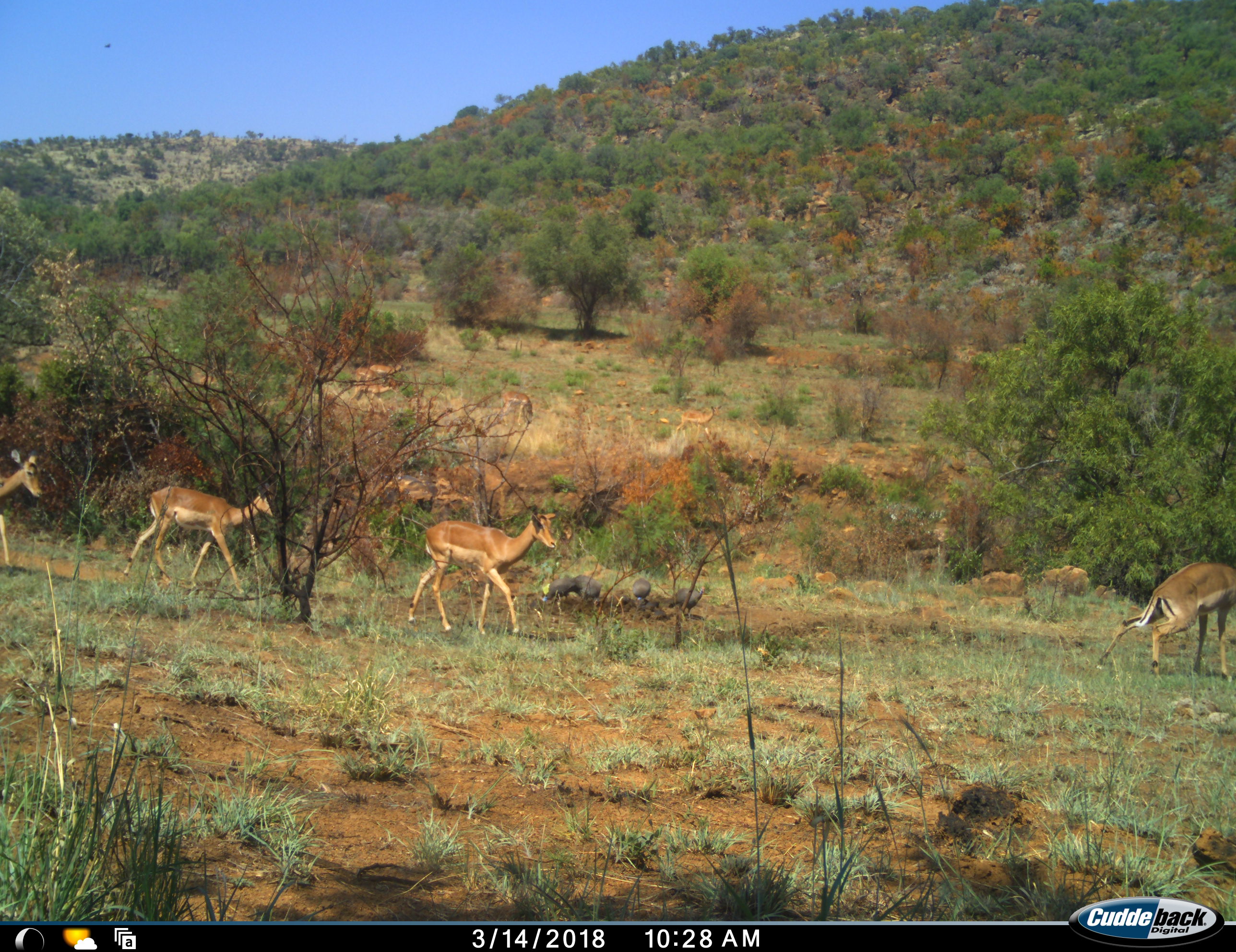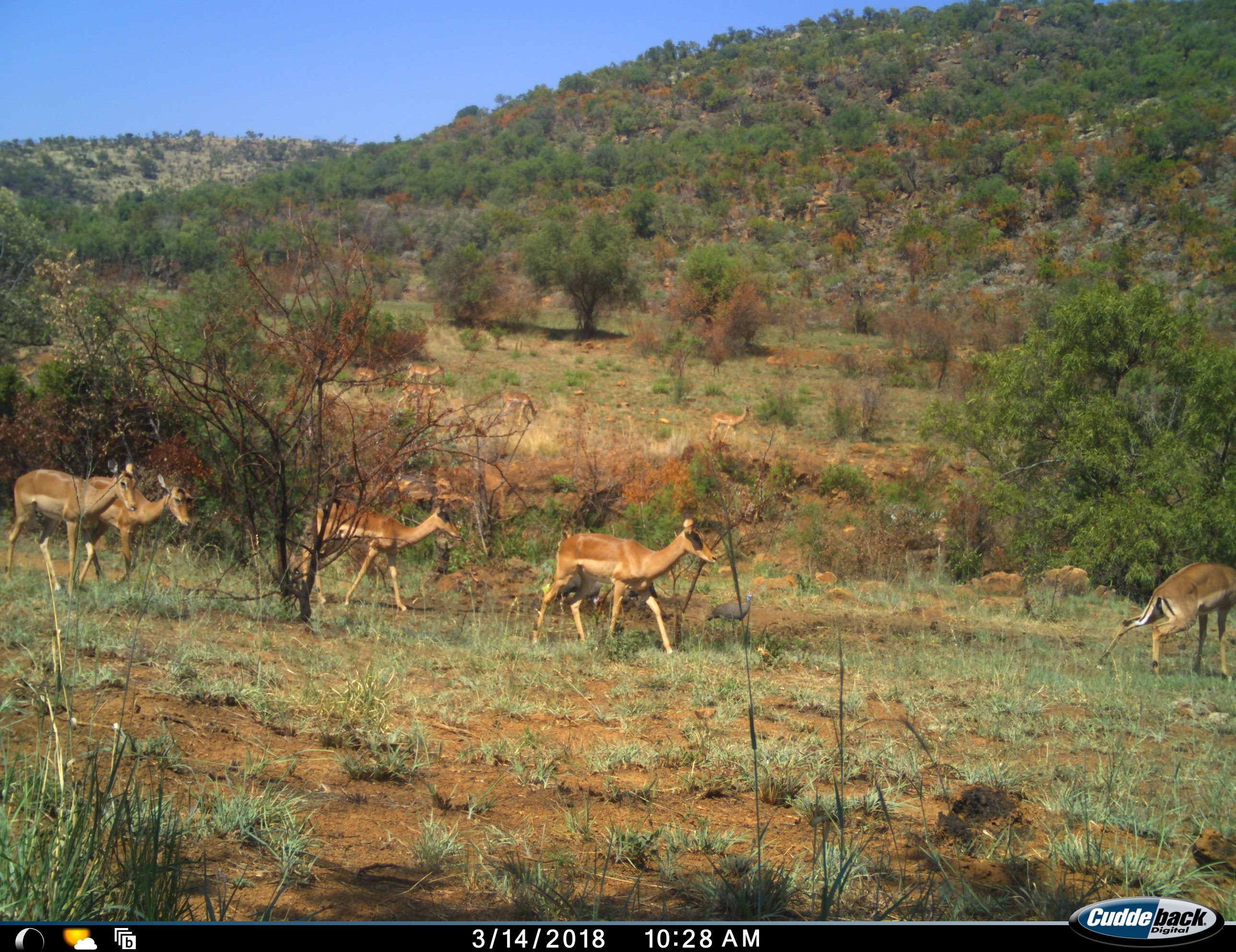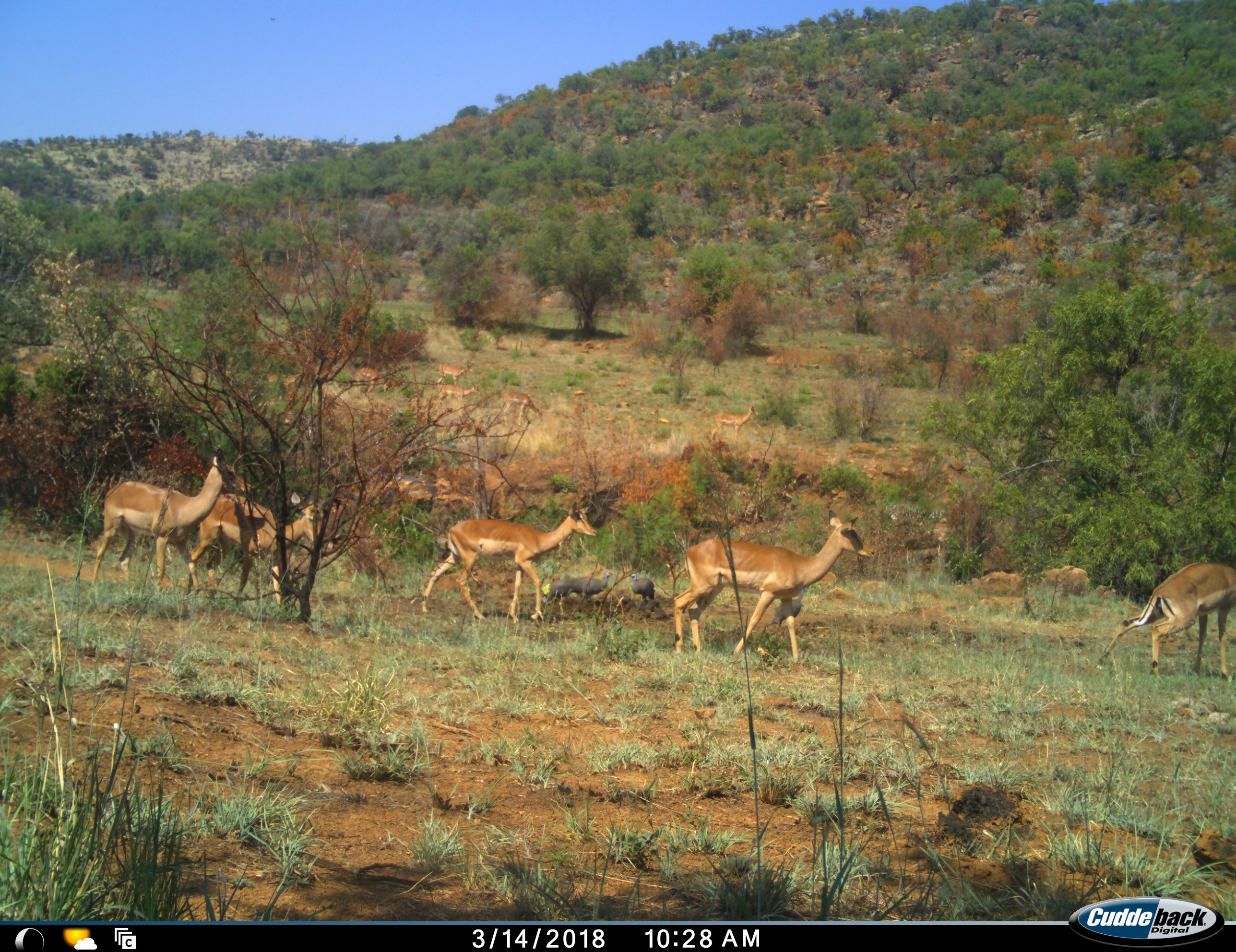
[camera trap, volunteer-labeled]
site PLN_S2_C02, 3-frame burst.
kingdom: Animalia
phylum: Chordata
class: Mammalia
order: Artiodactyla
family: Bovidae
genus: Aepyceros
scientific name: Aepyceros melampus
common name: impala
Impala (Aepyceros melampus), count 10. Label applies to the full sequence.